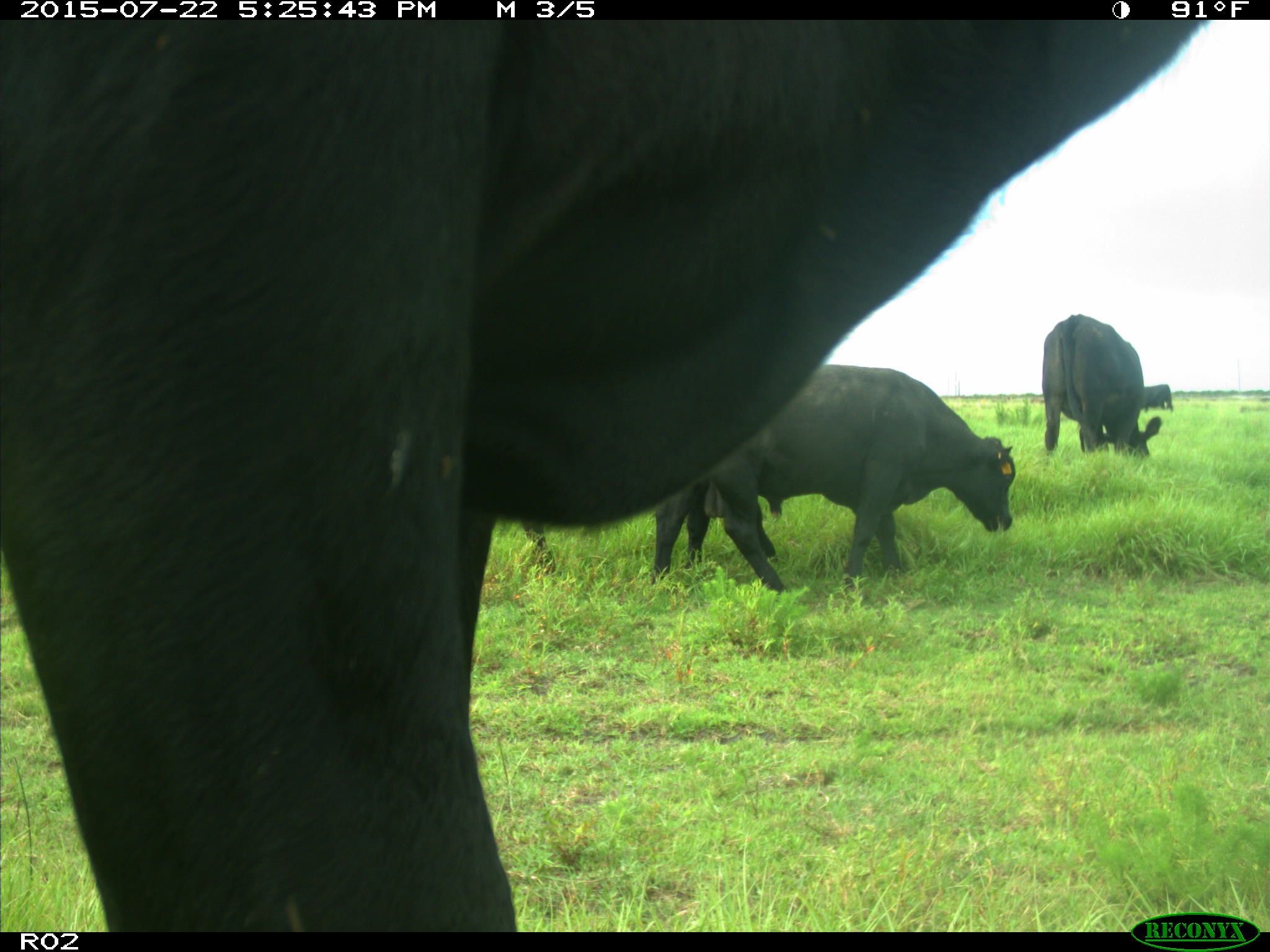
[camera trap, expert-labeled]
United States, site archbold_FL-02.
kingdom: Animalia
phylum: Chordata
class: Mammalia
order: Artiodactyla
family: Bovidae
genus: Bos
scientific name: Bos taurus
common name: domestic cow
Bos taurus (domestic cow).